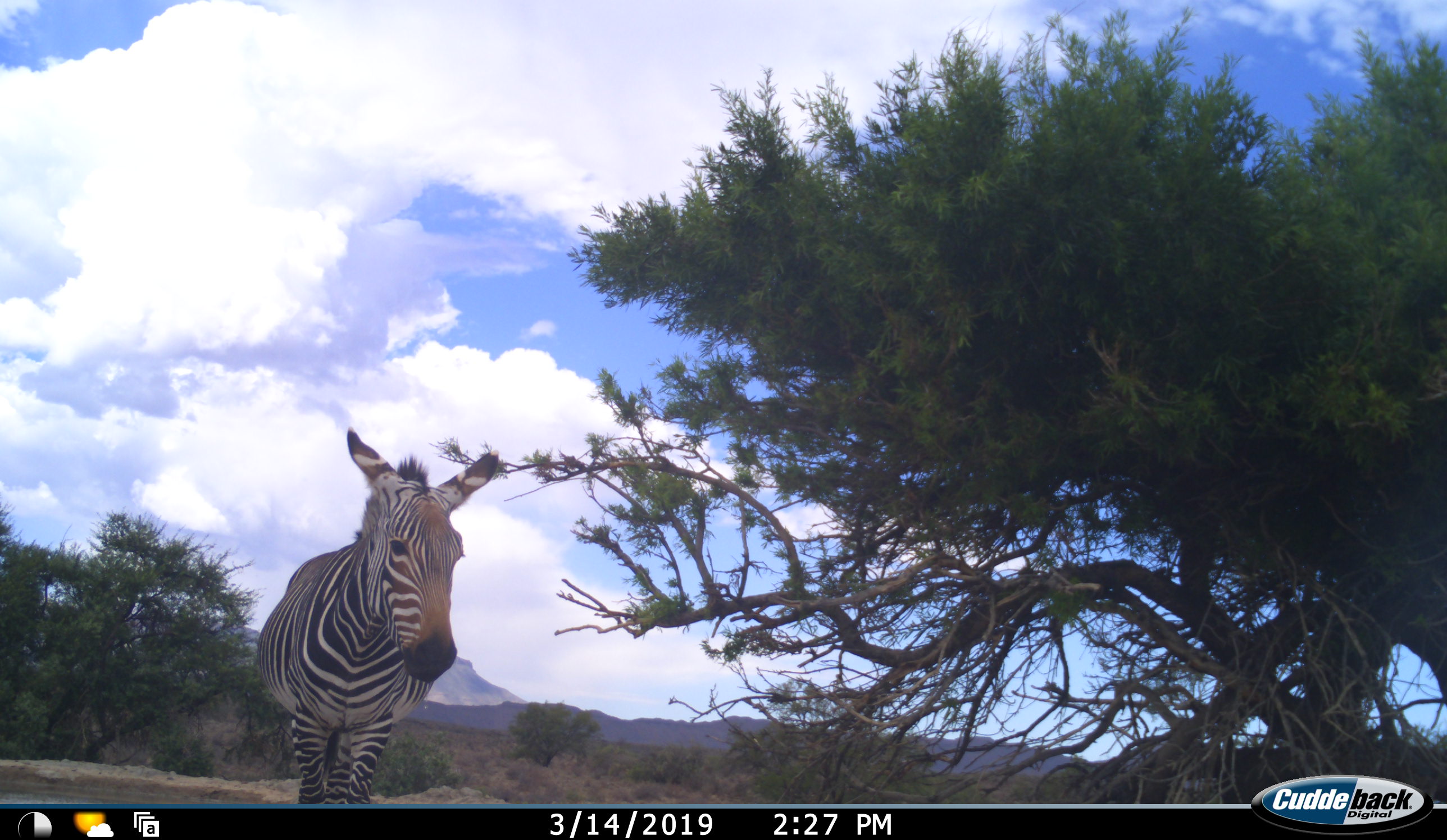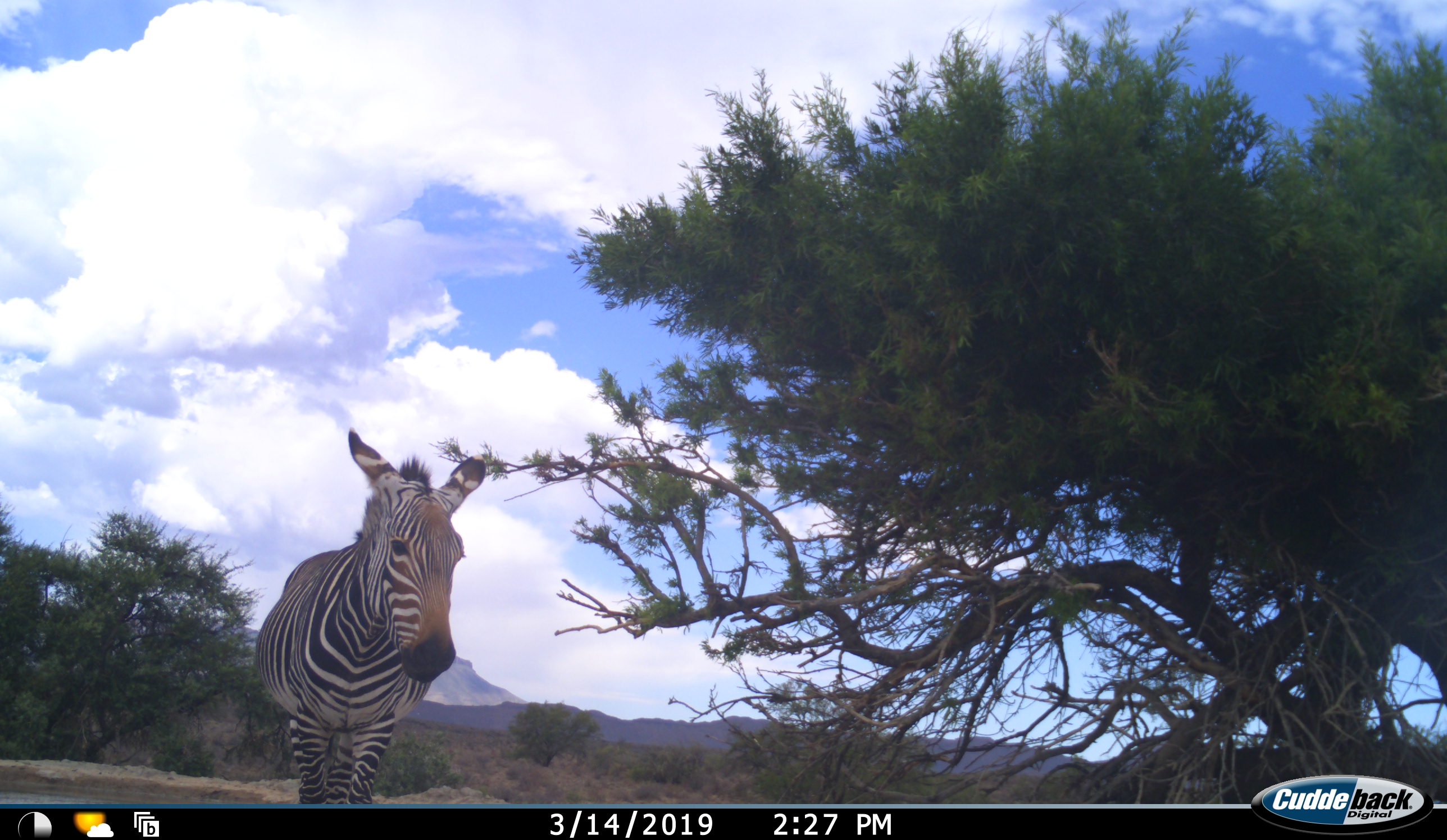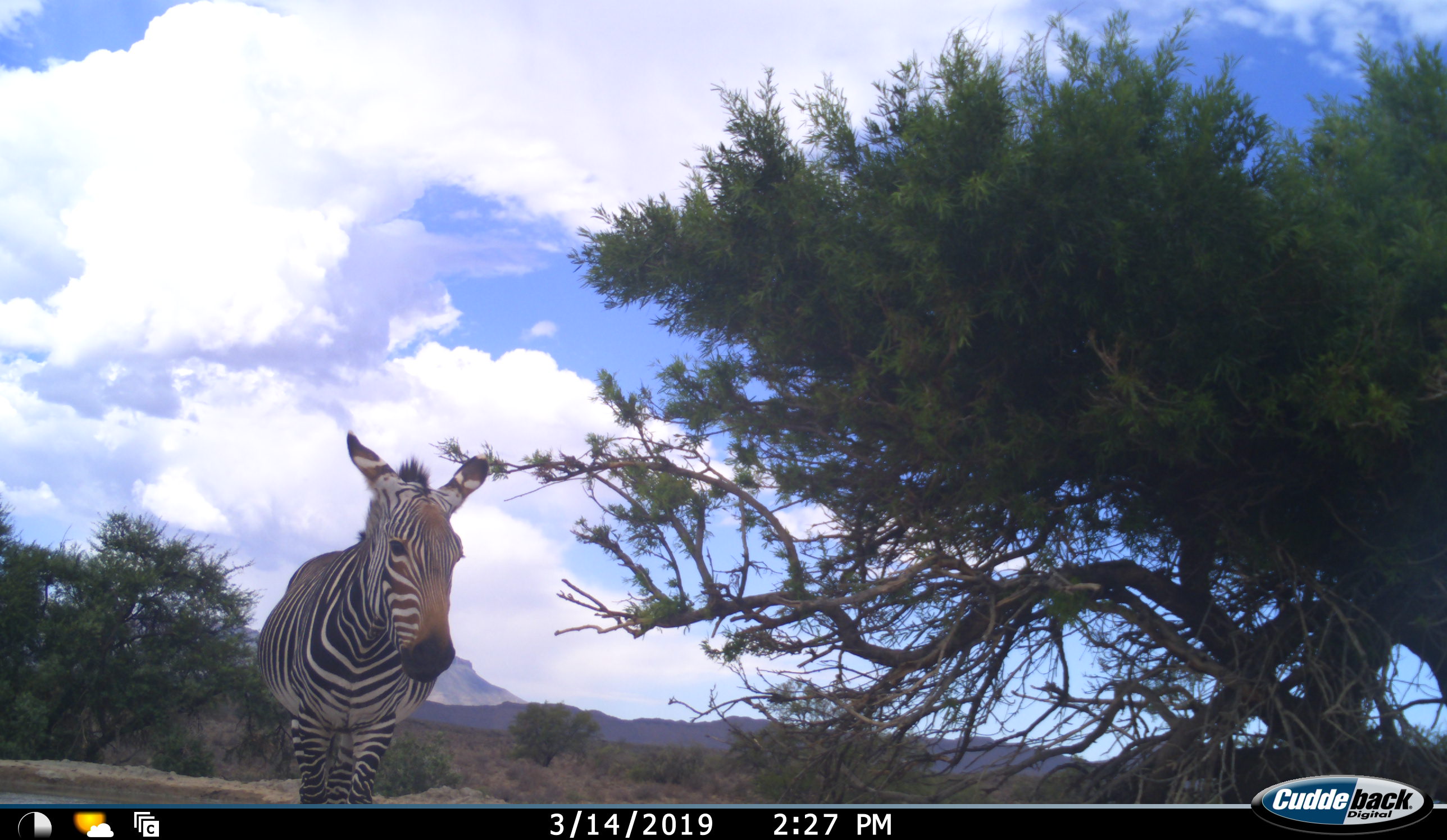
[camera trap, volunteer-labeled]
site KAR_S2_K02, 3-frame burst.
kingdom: Animalia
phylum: Chordata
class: Mammalia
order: Perissodactyla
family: Equidae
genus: Equus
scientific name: Equus zebra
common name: mountain zebra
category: zebramountain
Zebramountain (mountain zebra) (Equus zebra), count 1. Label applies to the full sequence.